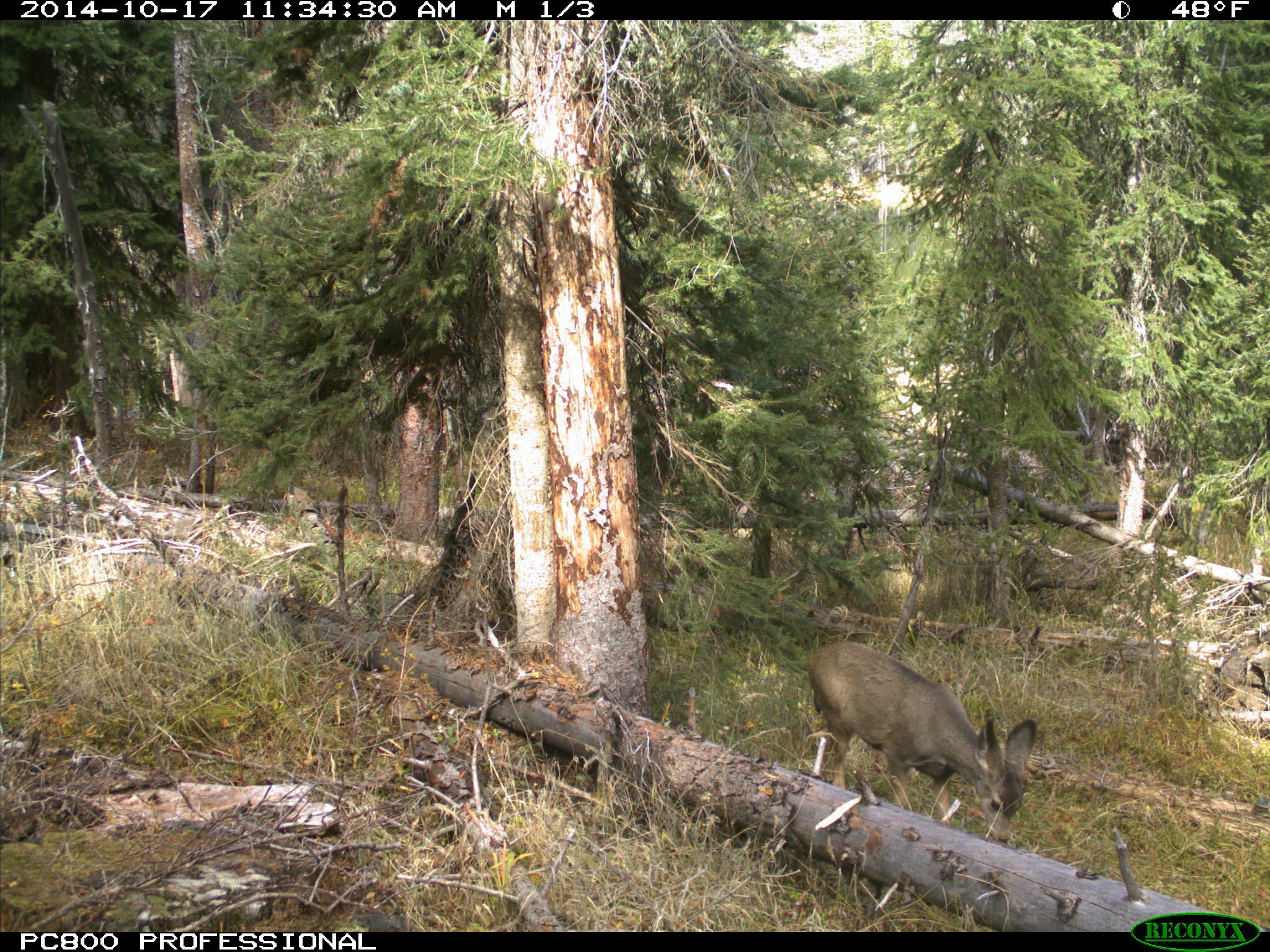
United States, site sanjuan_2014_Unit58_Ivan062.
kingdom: Animalia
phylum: Chordata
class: Mammalia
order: Artiodactyla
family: Cervidae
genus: Odocoileus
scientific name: Odocoileus hemionus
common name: mule deer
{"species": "Odocoileus hemionus (mule deer)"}